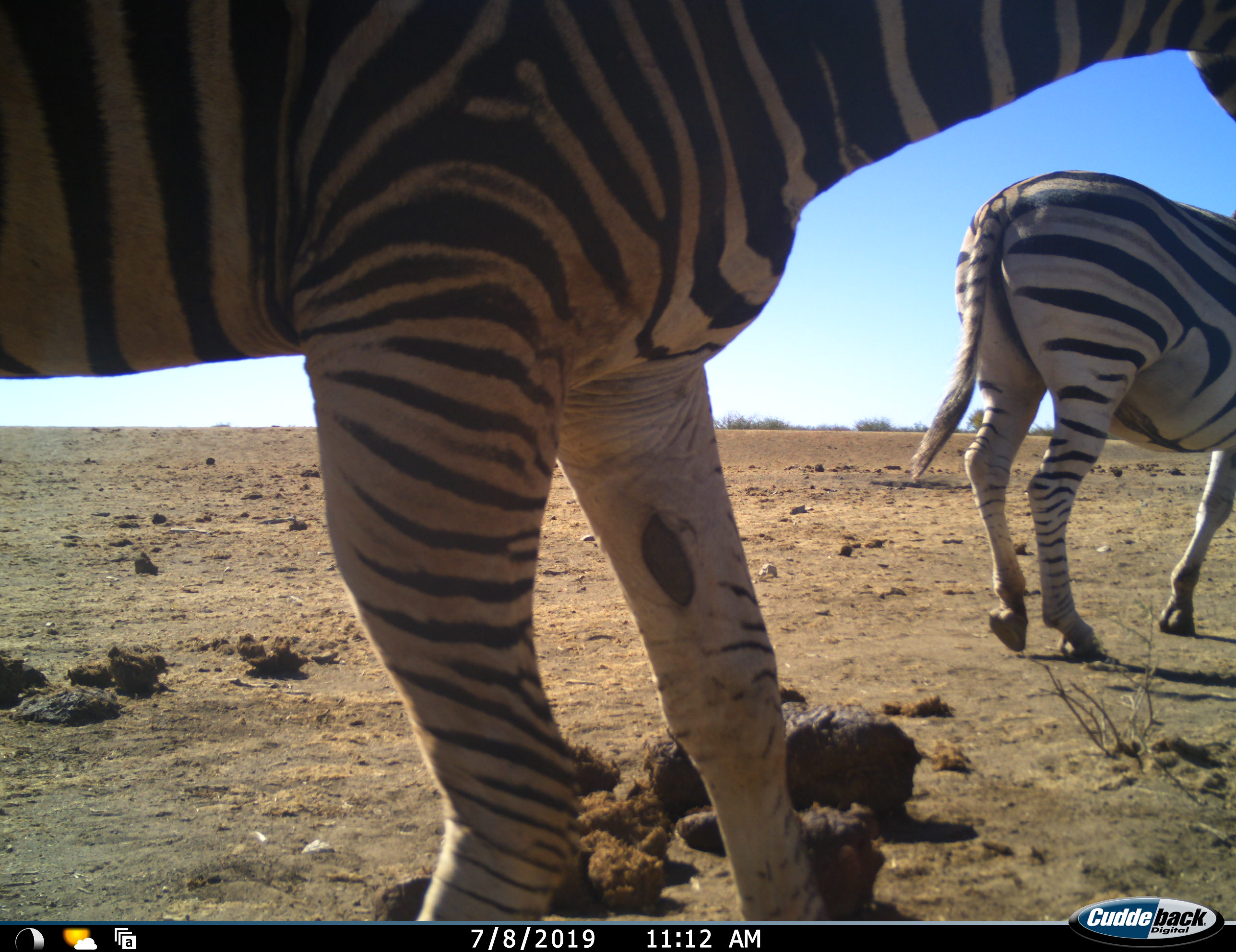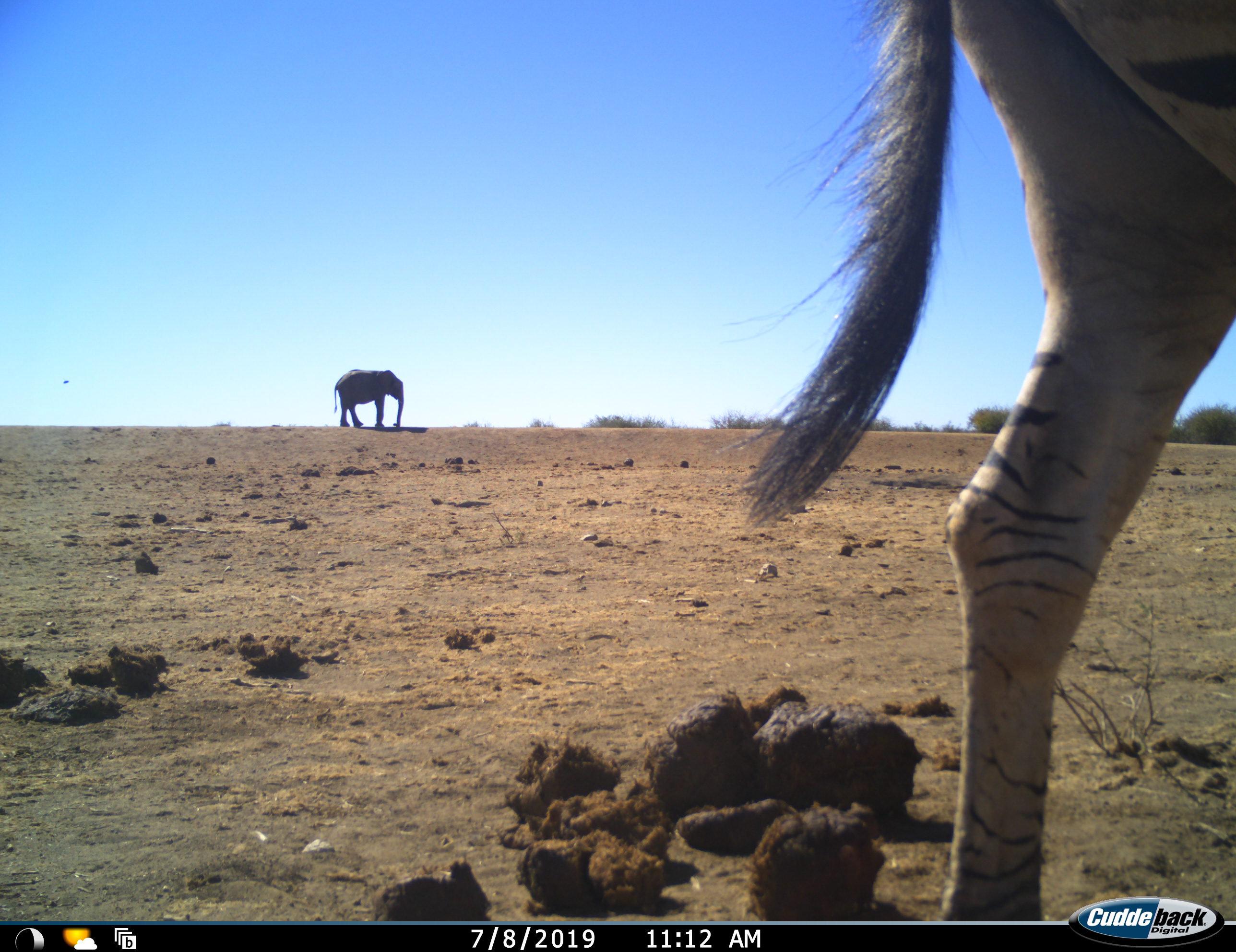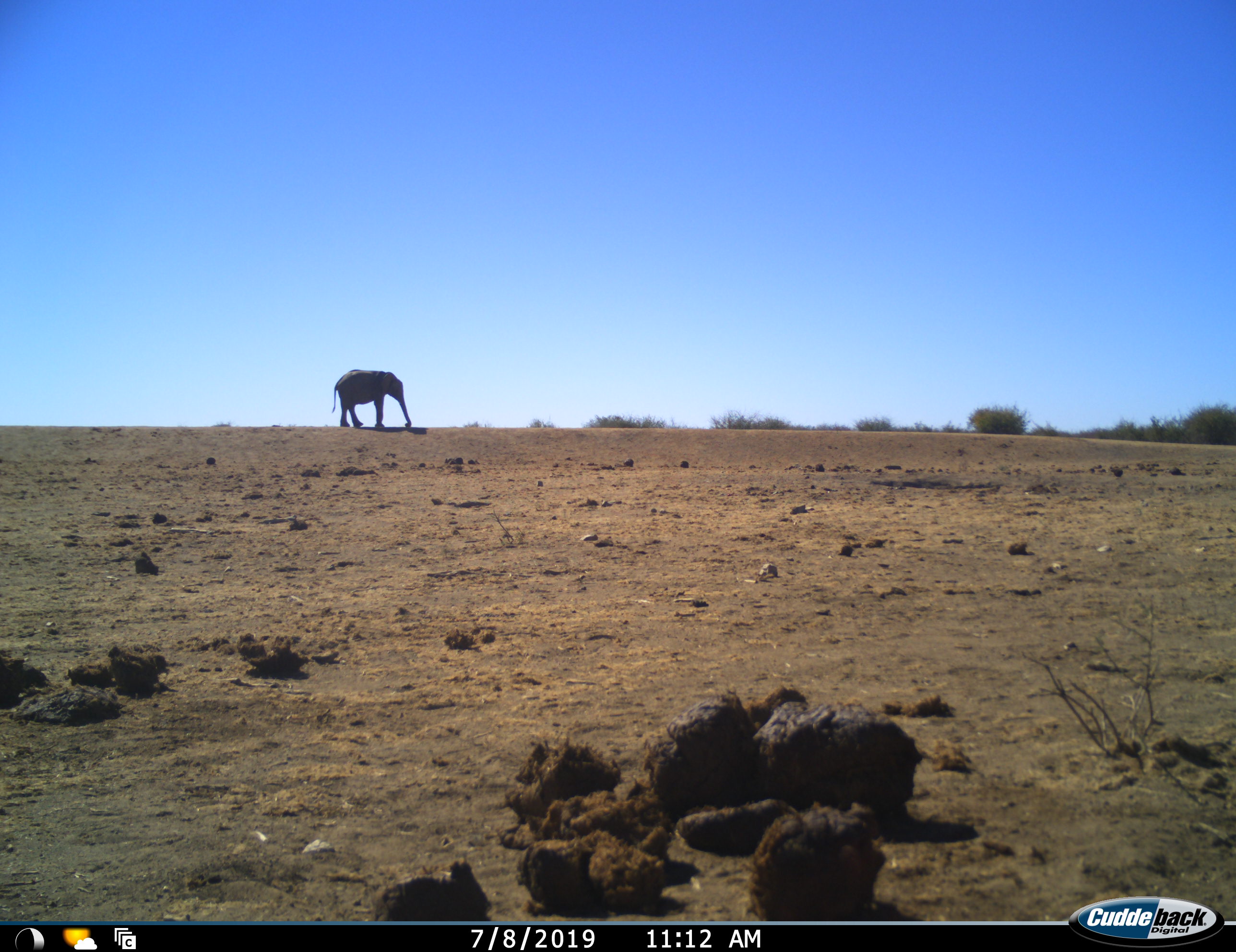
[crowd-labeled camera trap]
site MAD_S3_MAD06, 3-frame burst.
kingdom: Animalia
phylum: Chordata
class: Mammalia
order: Proboscidea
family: Elephantidae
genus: Loxodonta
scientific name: Loxodonta africana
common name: african bush elephant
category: elephant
Elephant (african bush elephant) (Loxodonta africana), count 1. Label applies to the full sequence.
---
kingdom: Animalia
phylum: Chordata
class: Mammalia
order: Perissodactyla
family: Equidae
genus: Equus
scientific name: Equus quagga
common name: plains zebra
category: zebraplains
Zebraplains (plains zebra) (Equus quagga), count 2. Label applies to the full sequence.